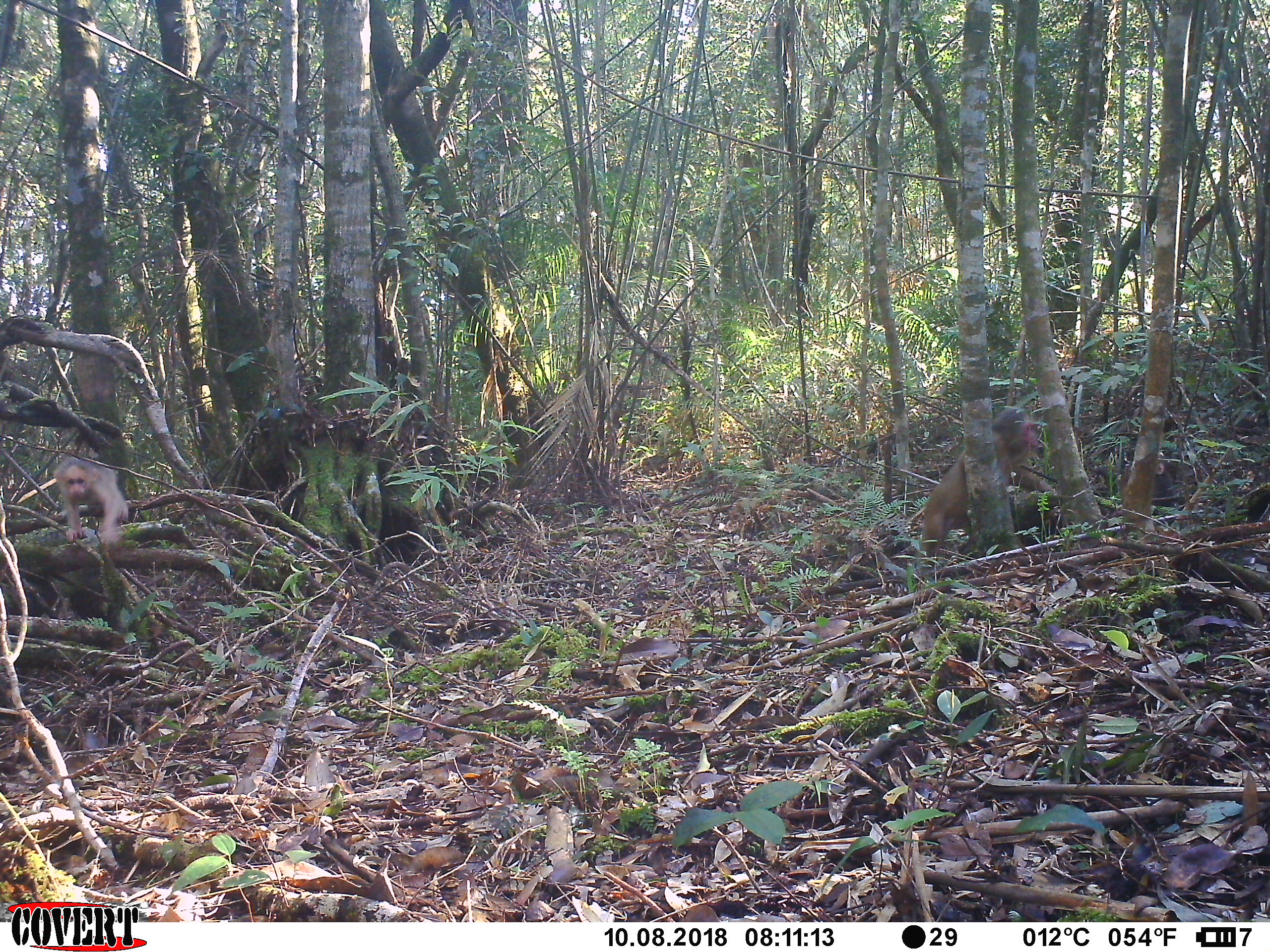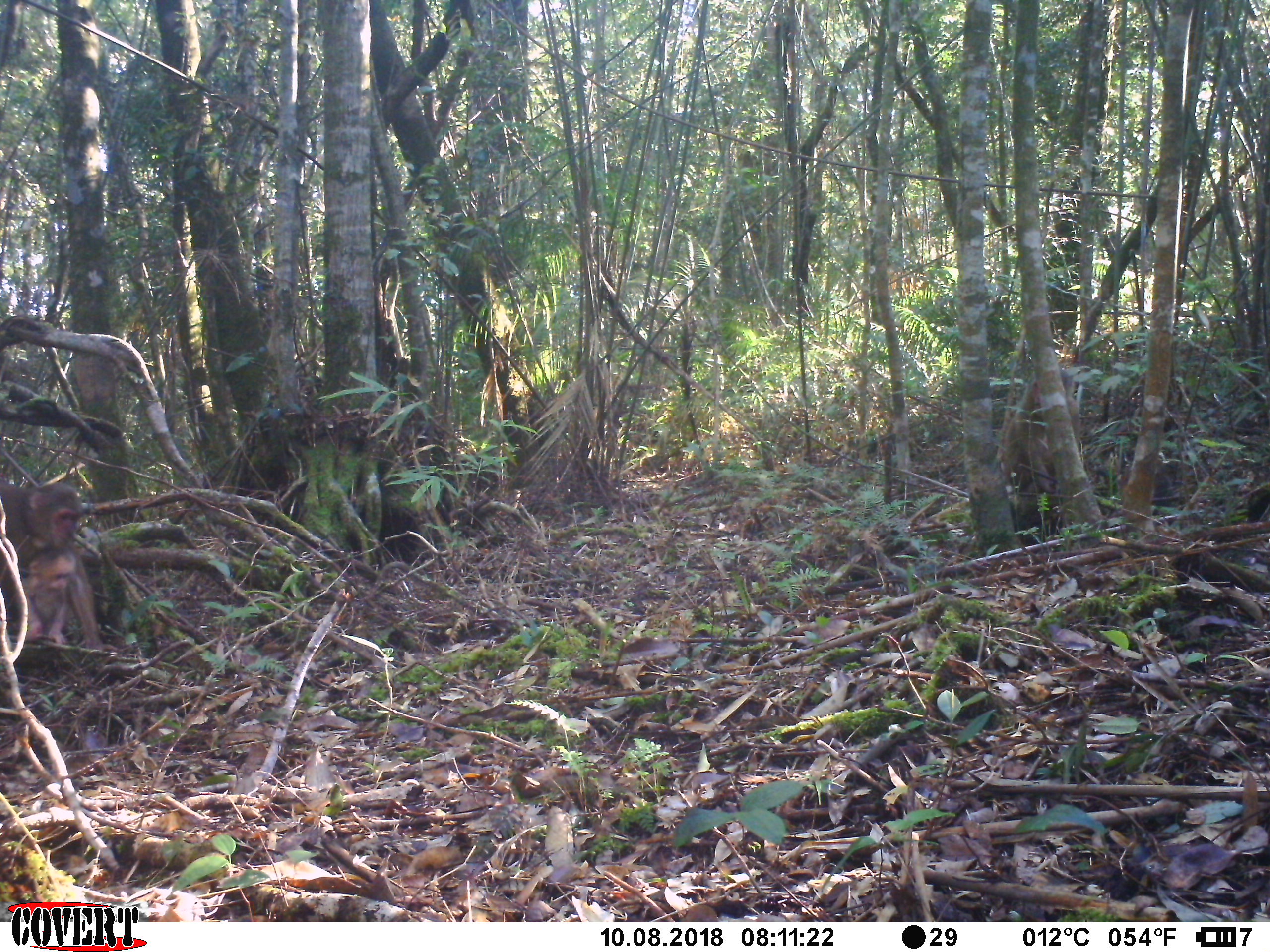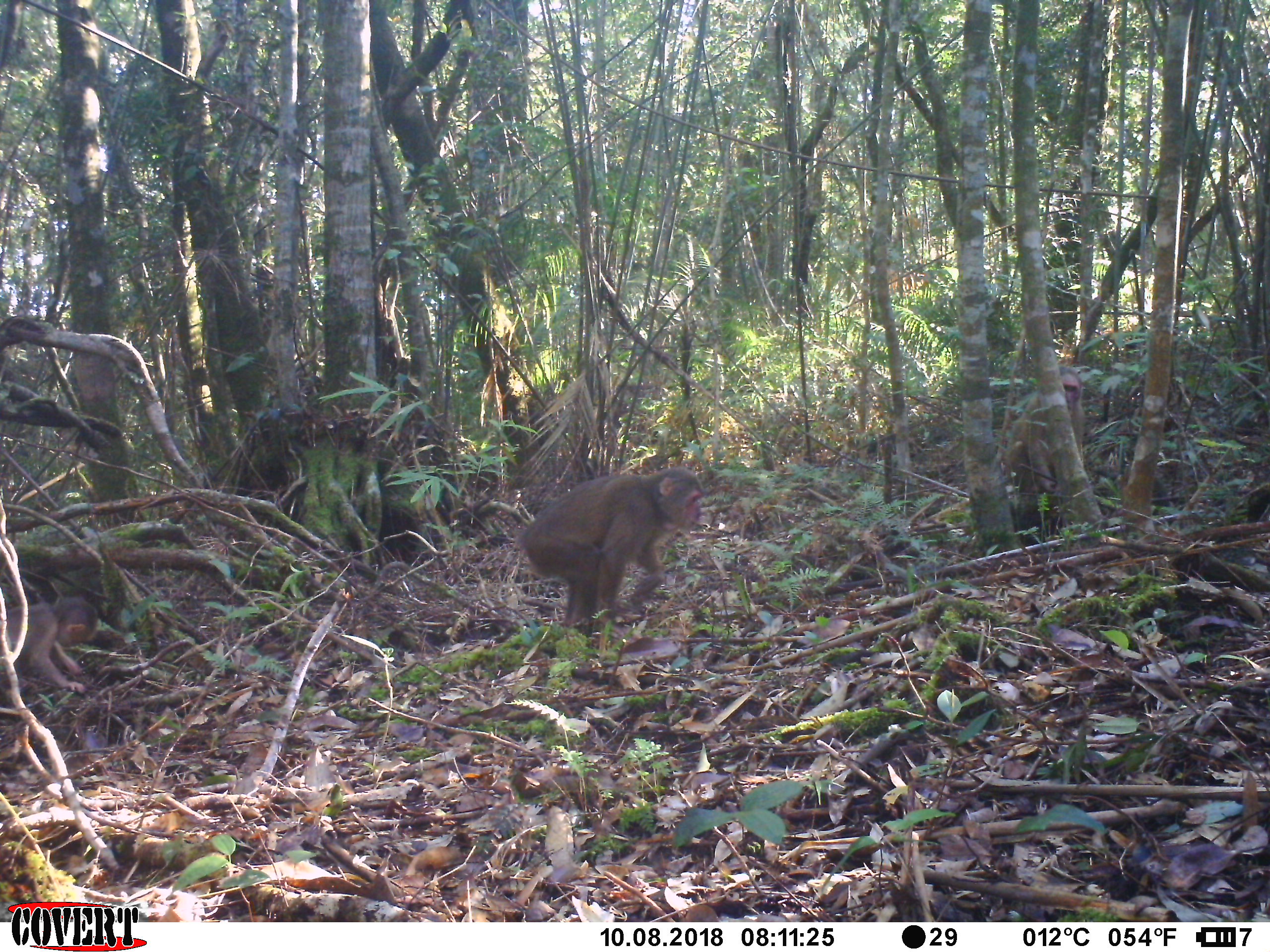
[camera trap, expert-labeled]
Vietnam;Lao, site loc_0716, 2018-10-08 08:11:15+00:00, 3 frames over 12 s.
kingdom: Animalia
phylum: Chordata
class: Mammalia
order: Primates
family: Cercopithecidae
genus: Macaca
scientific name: Macaca arctoides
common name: stump-tailed macaque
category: stump tailed macaque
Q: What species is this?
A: Stump tailed macaque (stump-tailed macaque) (Macaca arctoides).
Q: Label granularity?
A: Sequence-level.